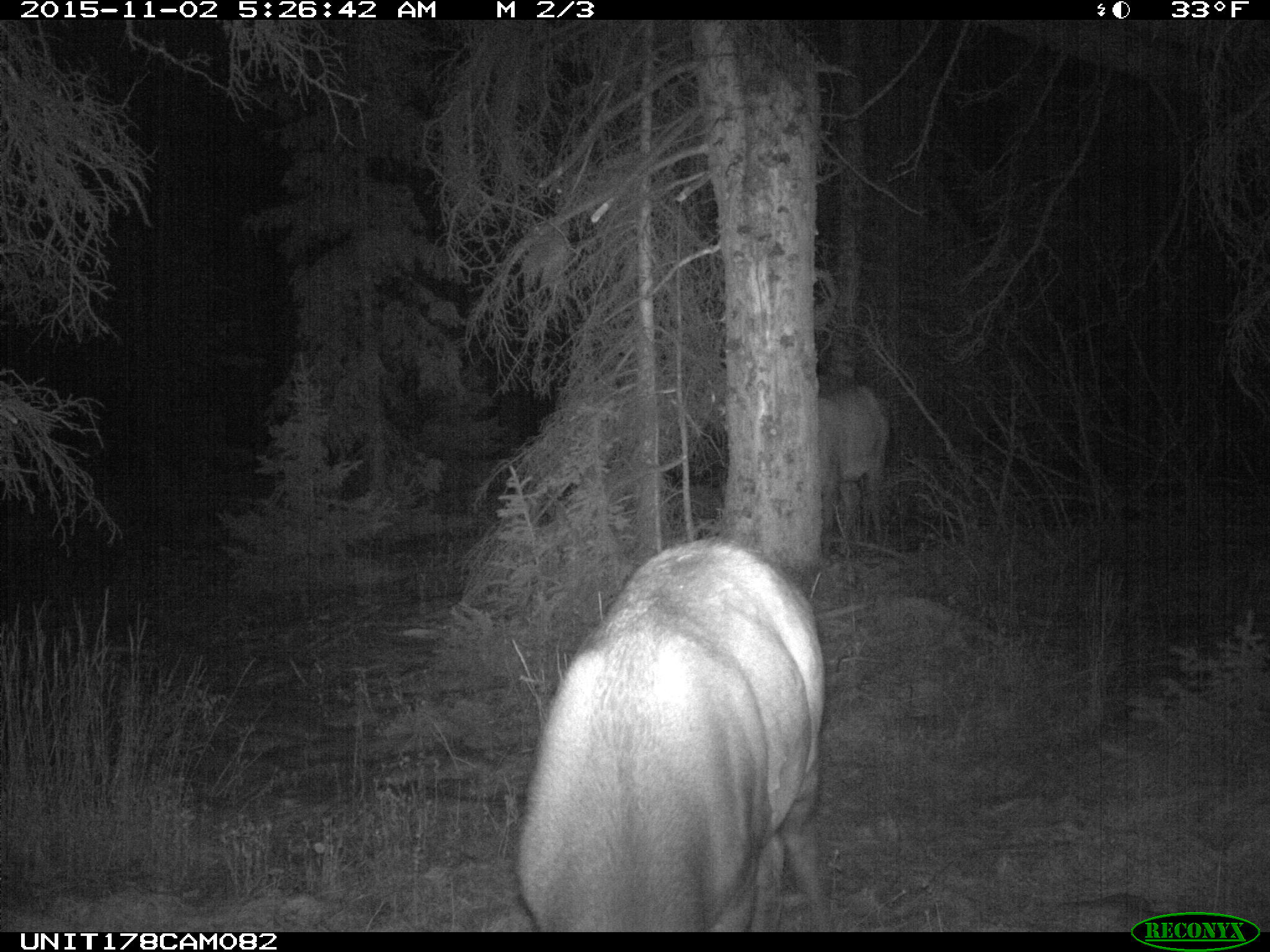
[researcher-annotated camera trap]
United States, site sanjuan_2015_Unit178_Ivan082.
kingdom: Animalia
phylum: Chordata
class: Mammalia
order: Artiodactyla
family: Cervidae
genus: Cervus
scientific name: Cervus elaphus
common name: red deer